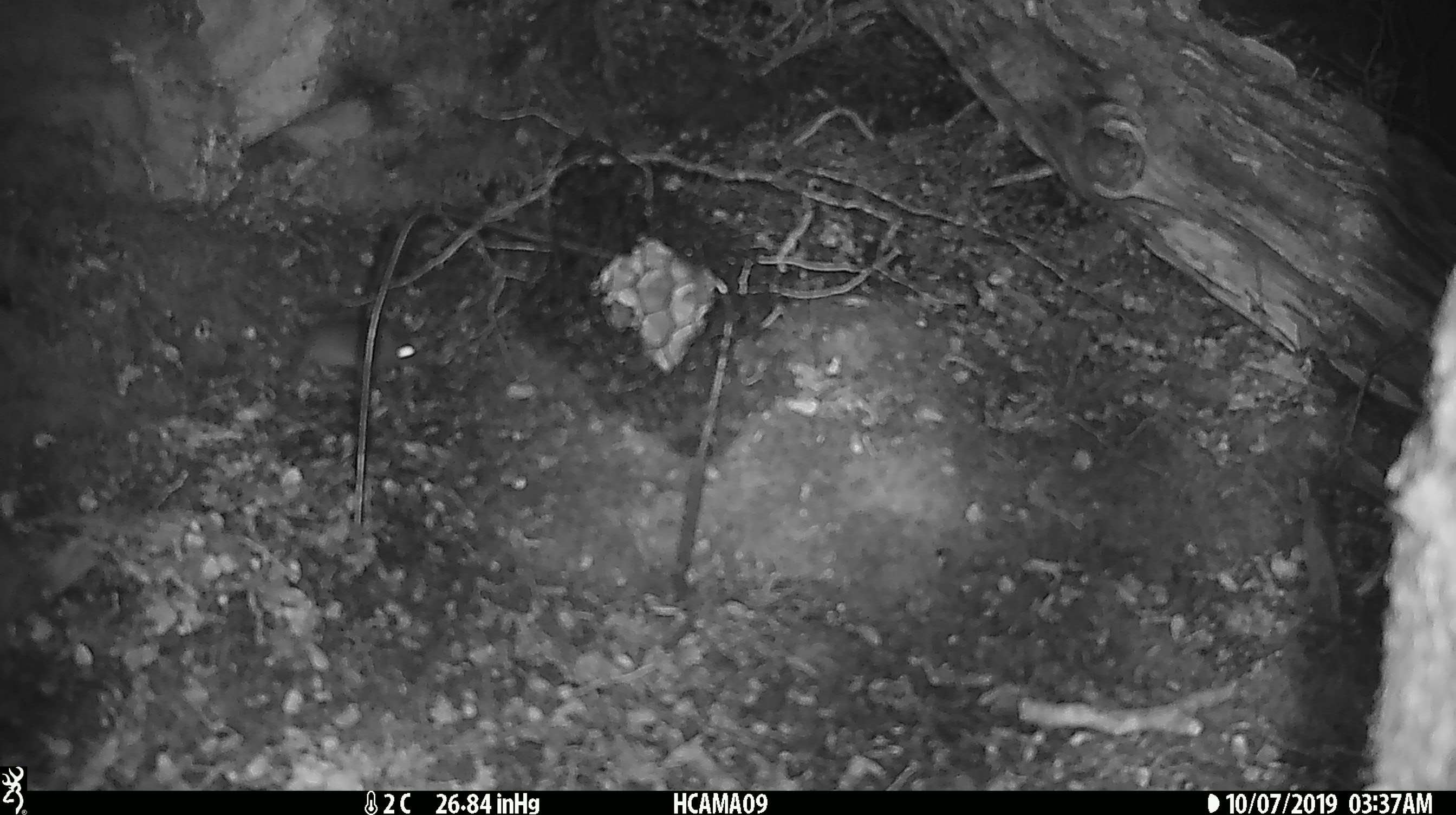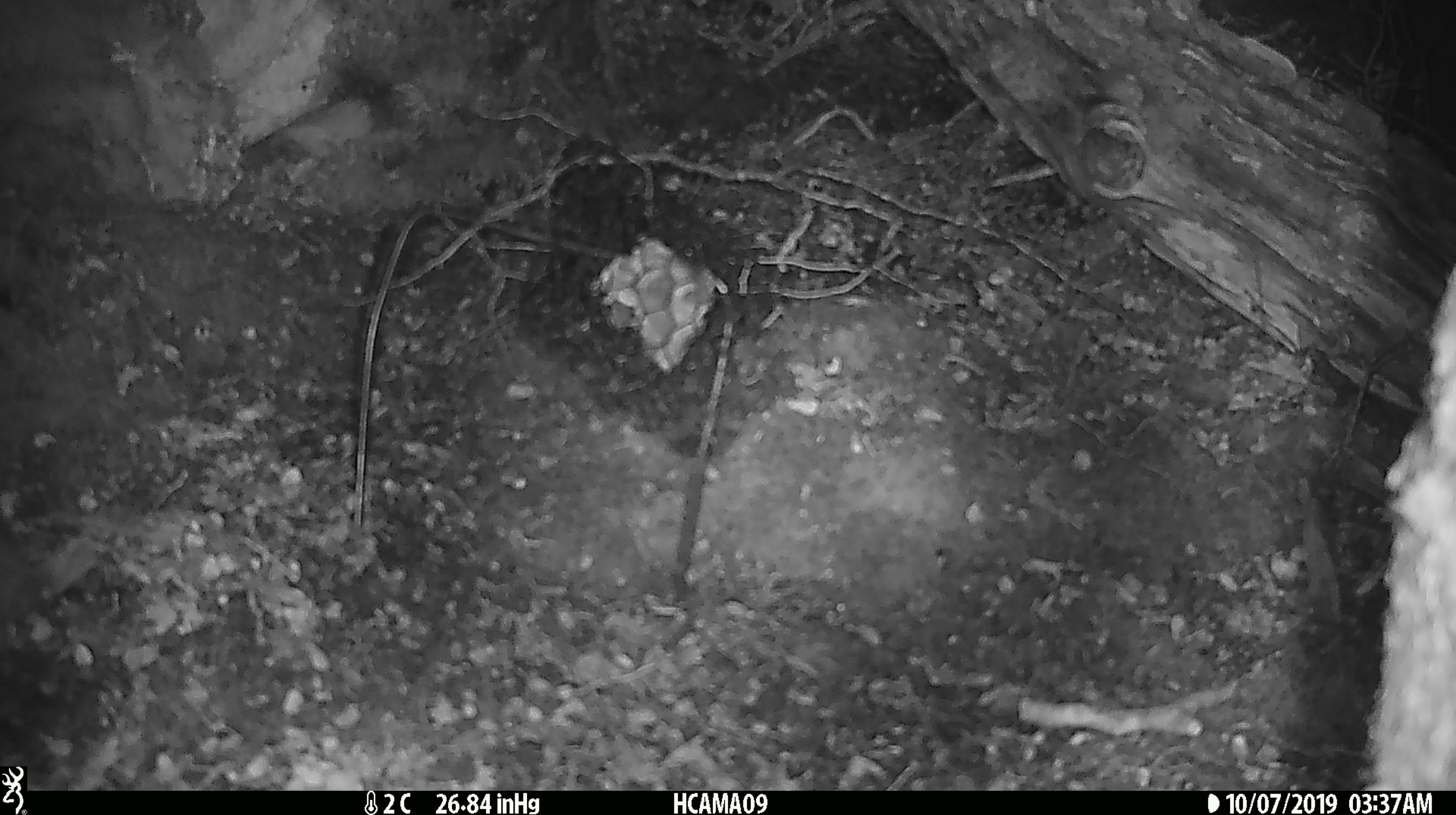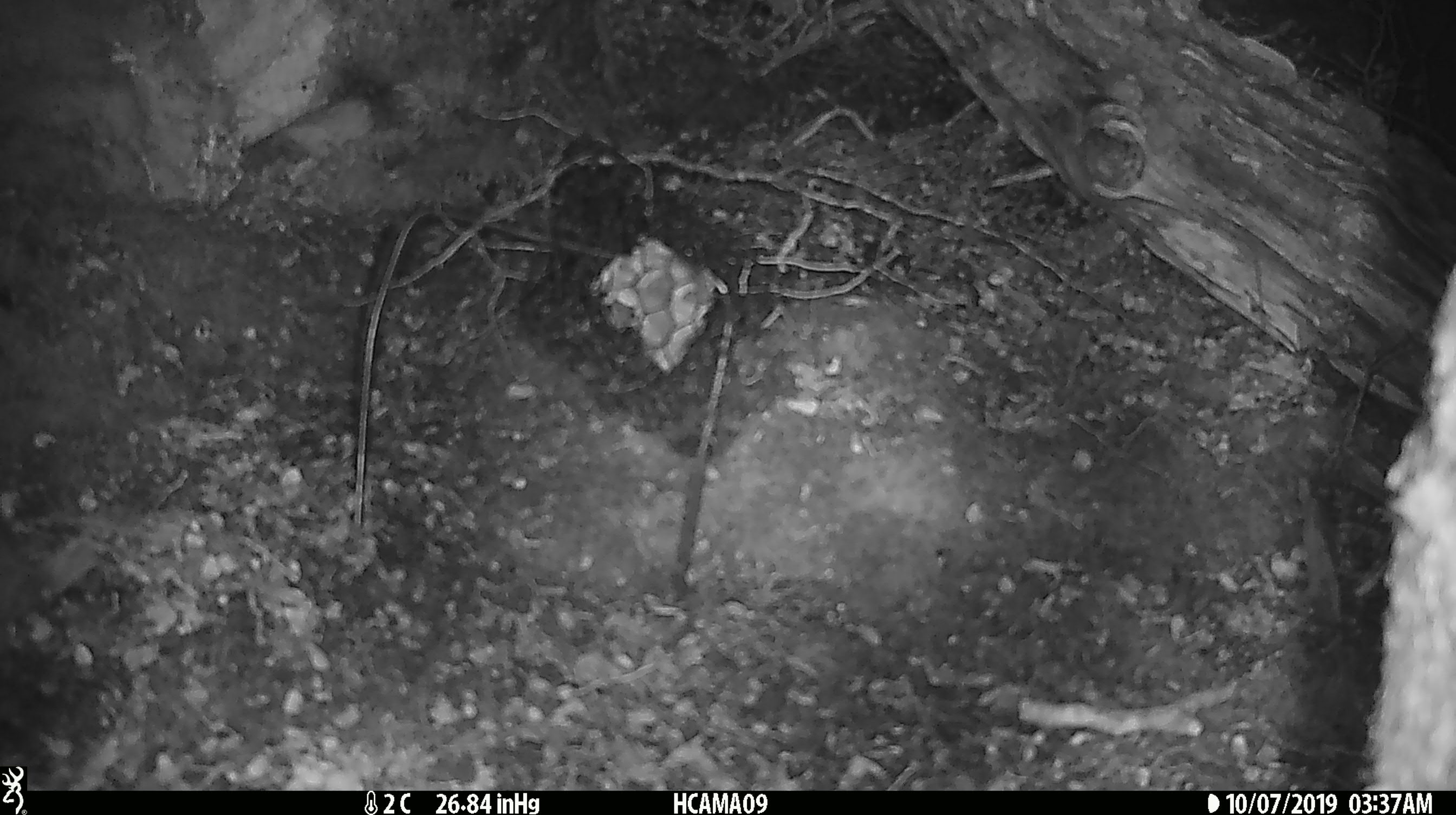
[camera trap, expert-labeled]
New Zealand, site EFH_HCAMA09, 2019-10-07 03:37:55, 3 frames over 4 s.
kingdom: Animalia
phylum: Chordata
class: Mammalia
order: Rodentia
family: Muridae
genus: Mus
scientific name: Mus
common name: mouse